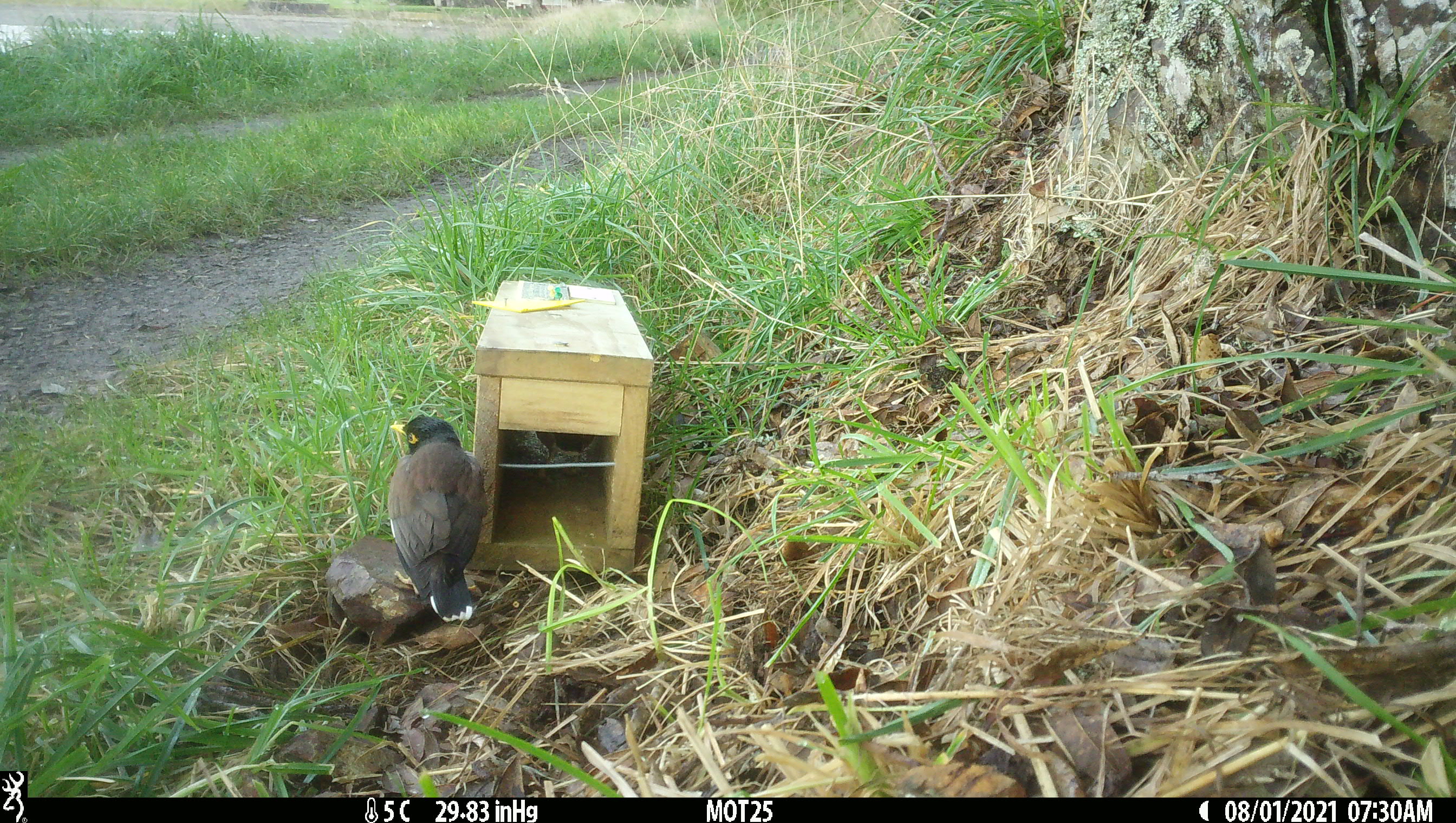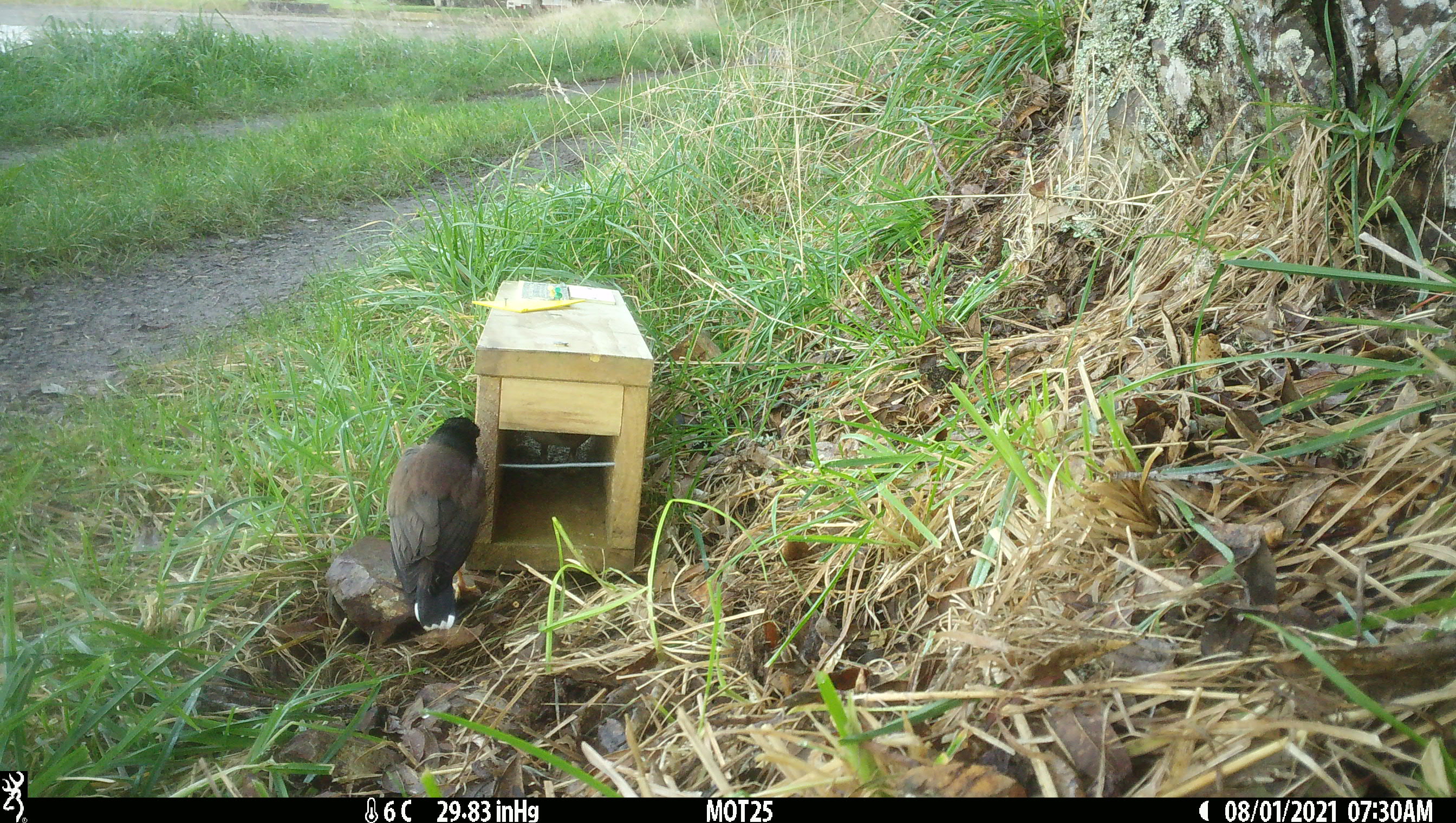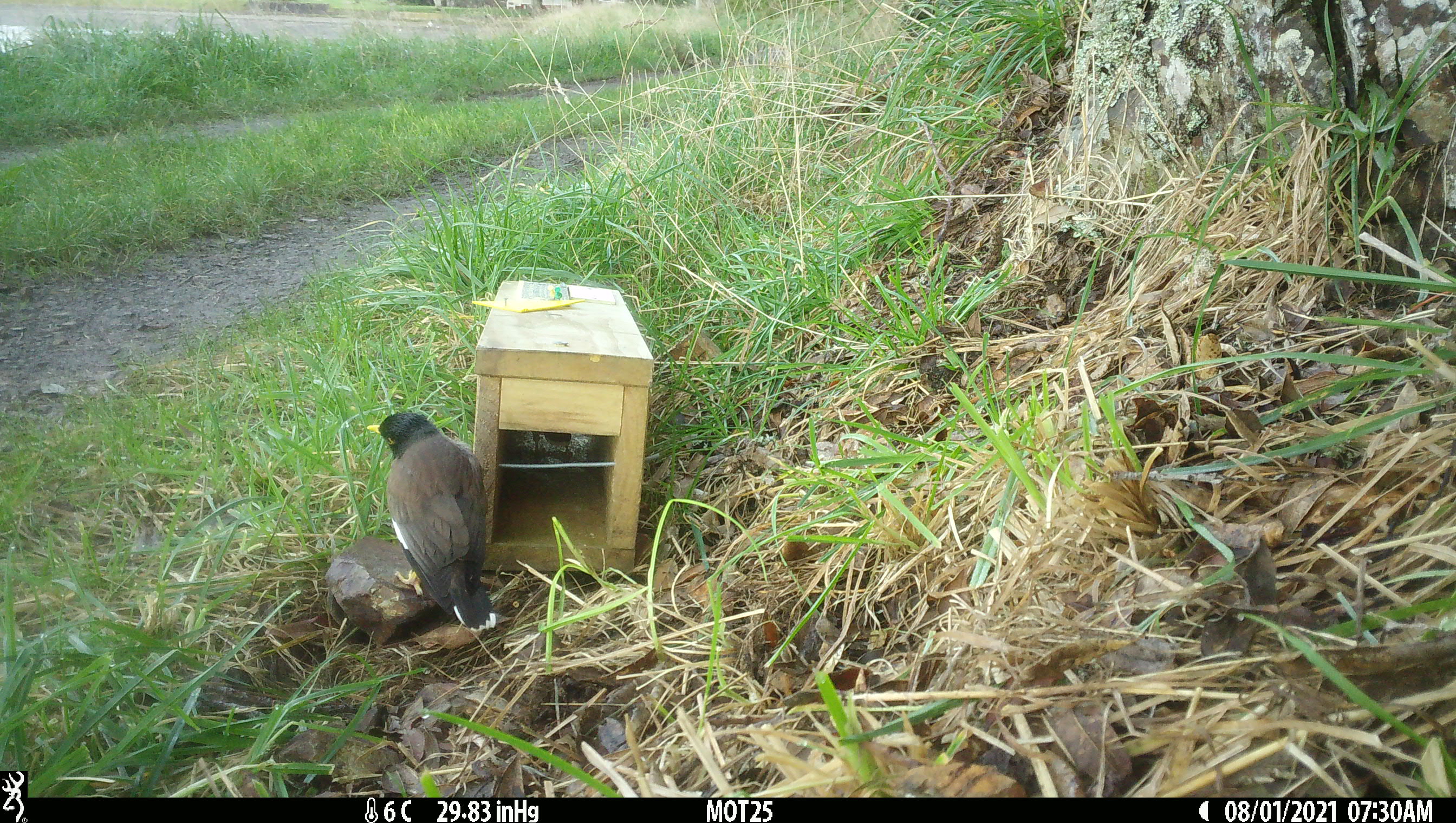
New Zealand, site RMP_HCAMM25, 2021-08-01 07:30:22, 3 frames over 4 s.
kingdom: Animalia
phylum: Chordata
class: Aves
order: Passeriformes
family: Sturnidae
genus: Acridotheres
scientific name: Acridotheres tristis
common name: common myna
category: myna